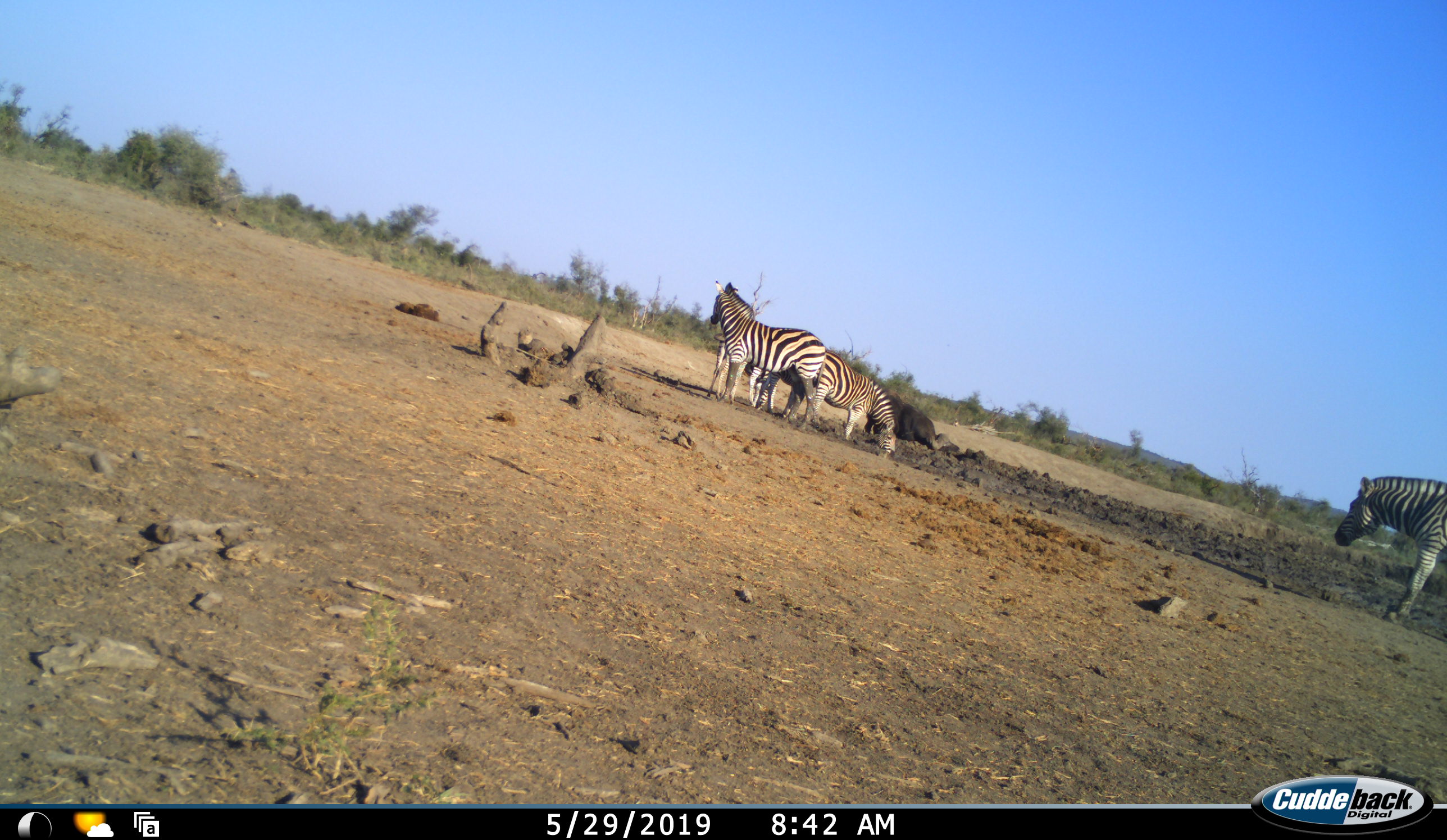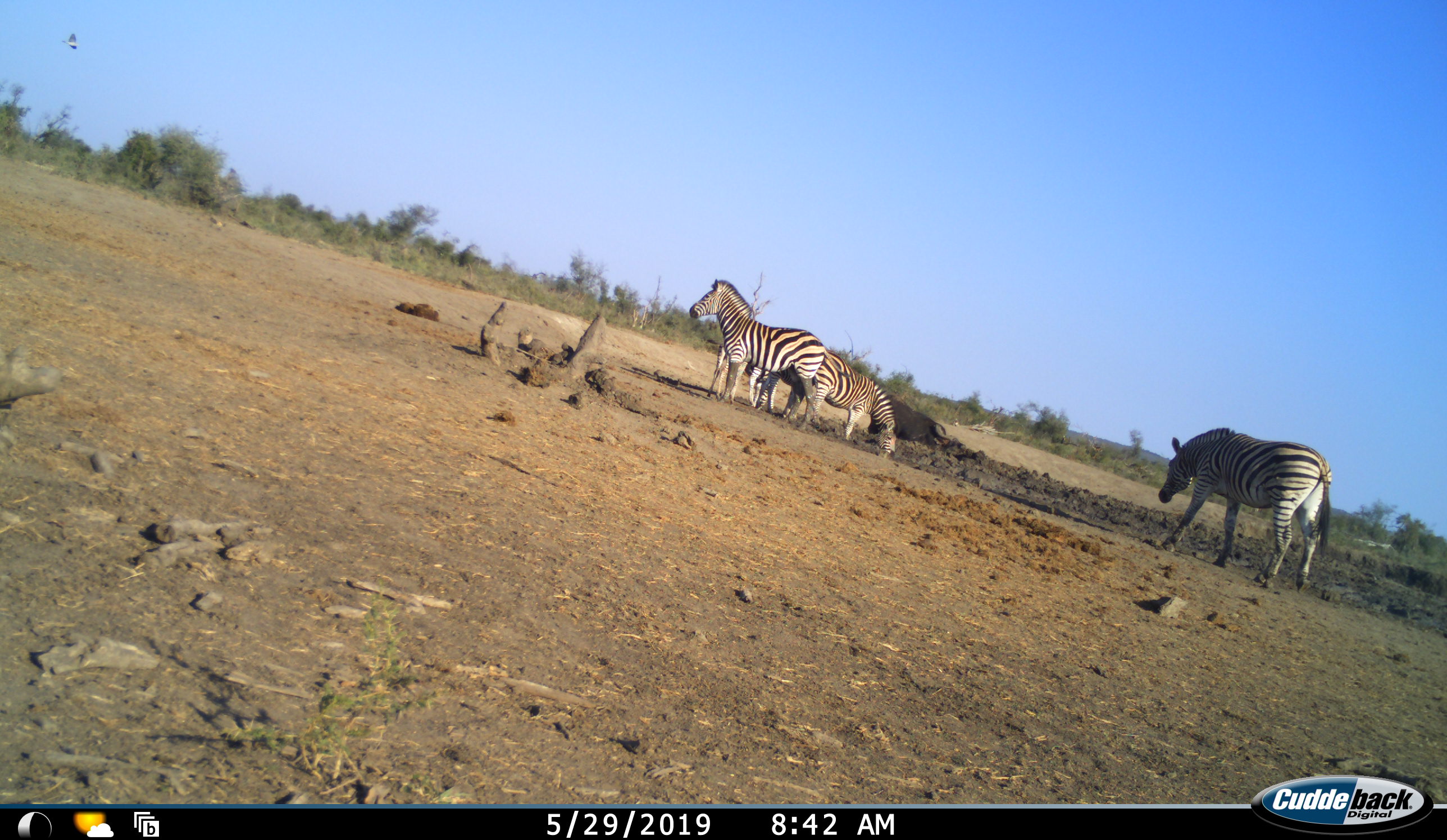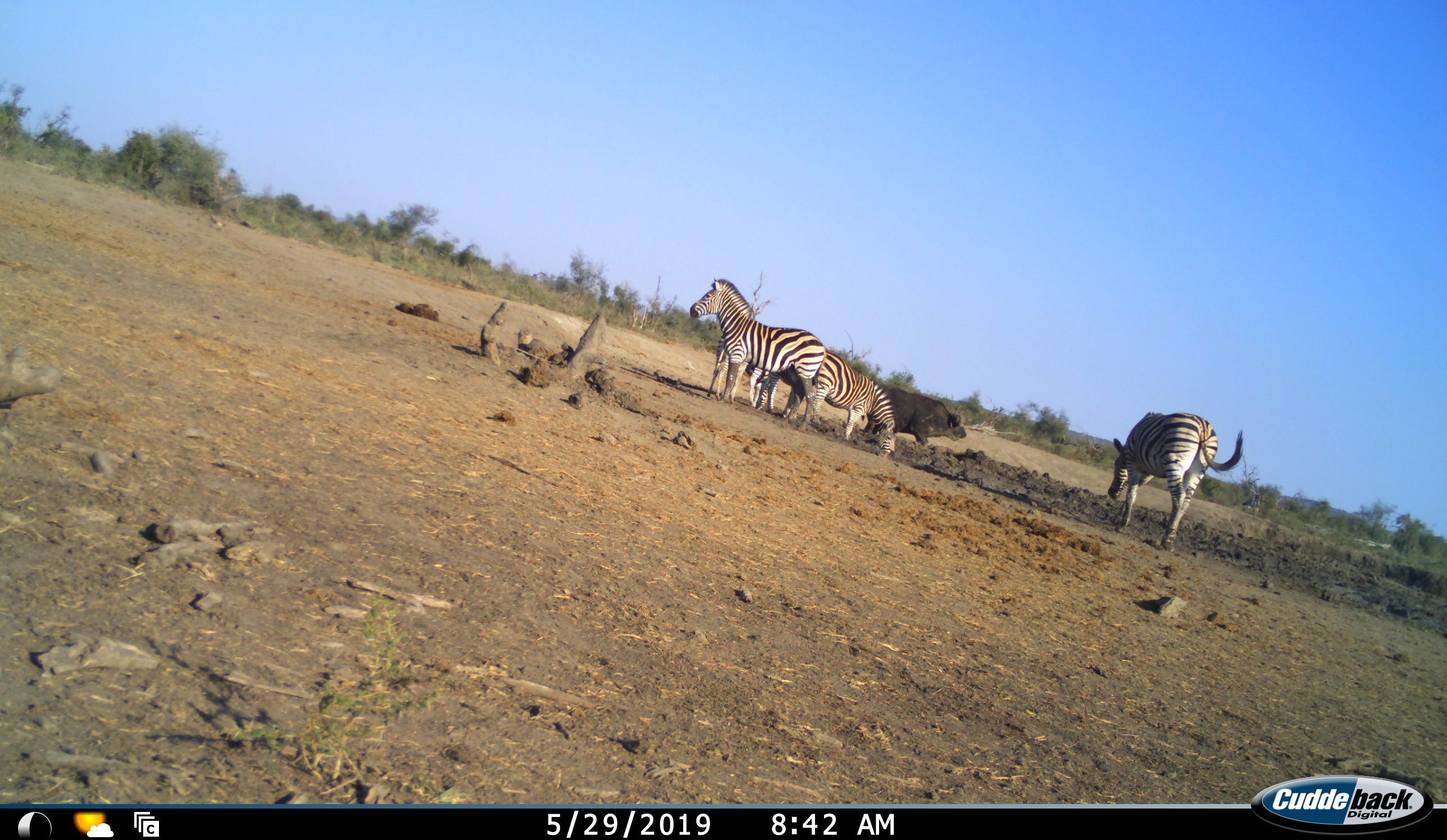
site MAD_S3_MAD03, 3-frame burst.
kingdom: Animalia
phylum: Chordata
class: Mammalia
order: Artiodactyla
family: Bovidae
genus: Syncerus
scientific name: Syncerus caffer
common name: african buffalo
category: buffalo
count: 1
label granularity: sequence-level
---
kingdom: Animalia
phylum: Chordata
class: Mammalia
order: Perissodactyla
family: Equidae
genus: Equus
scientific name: Equus quagga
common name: plains zebra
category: zebraplains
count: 3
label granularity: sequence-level